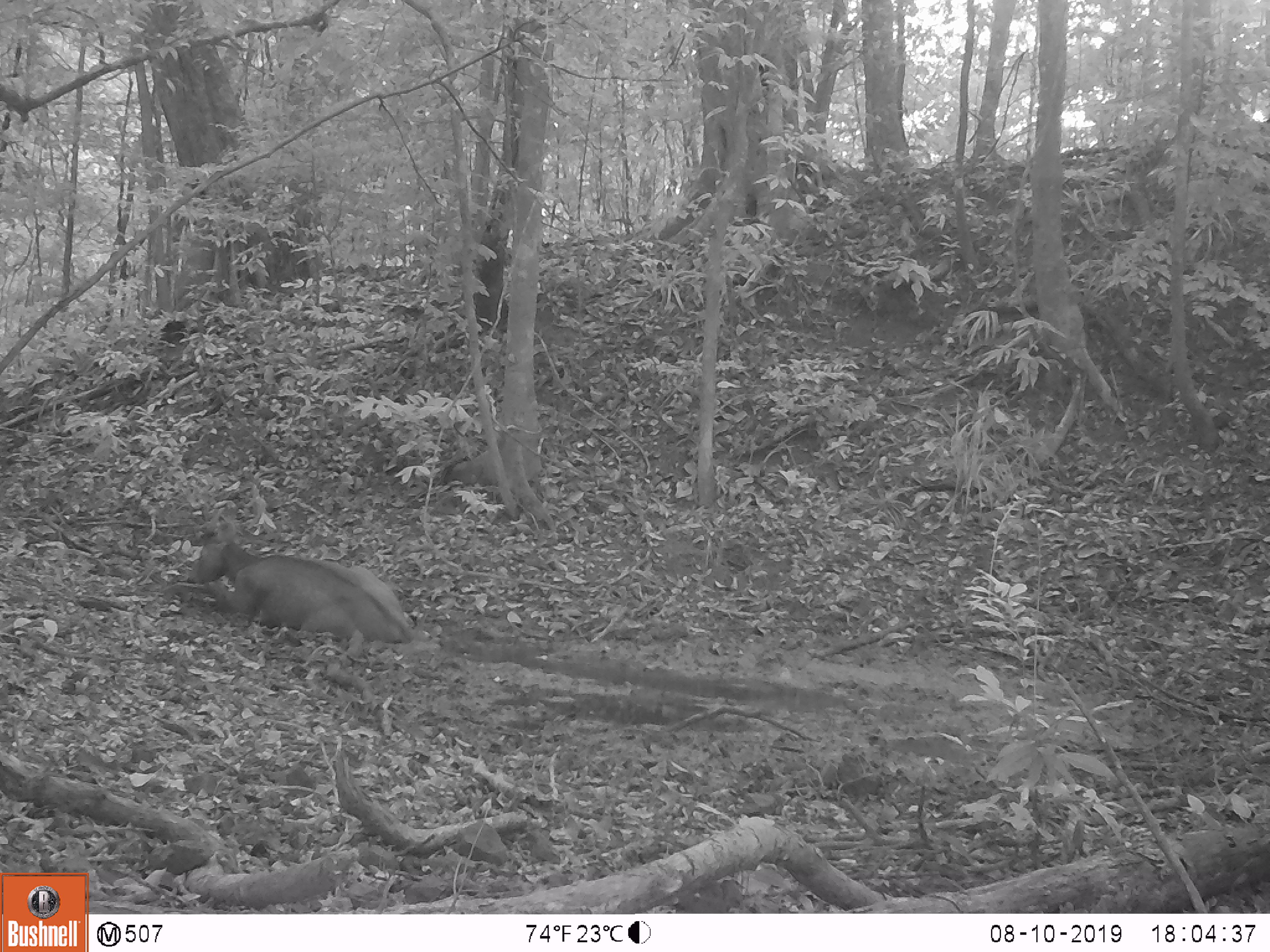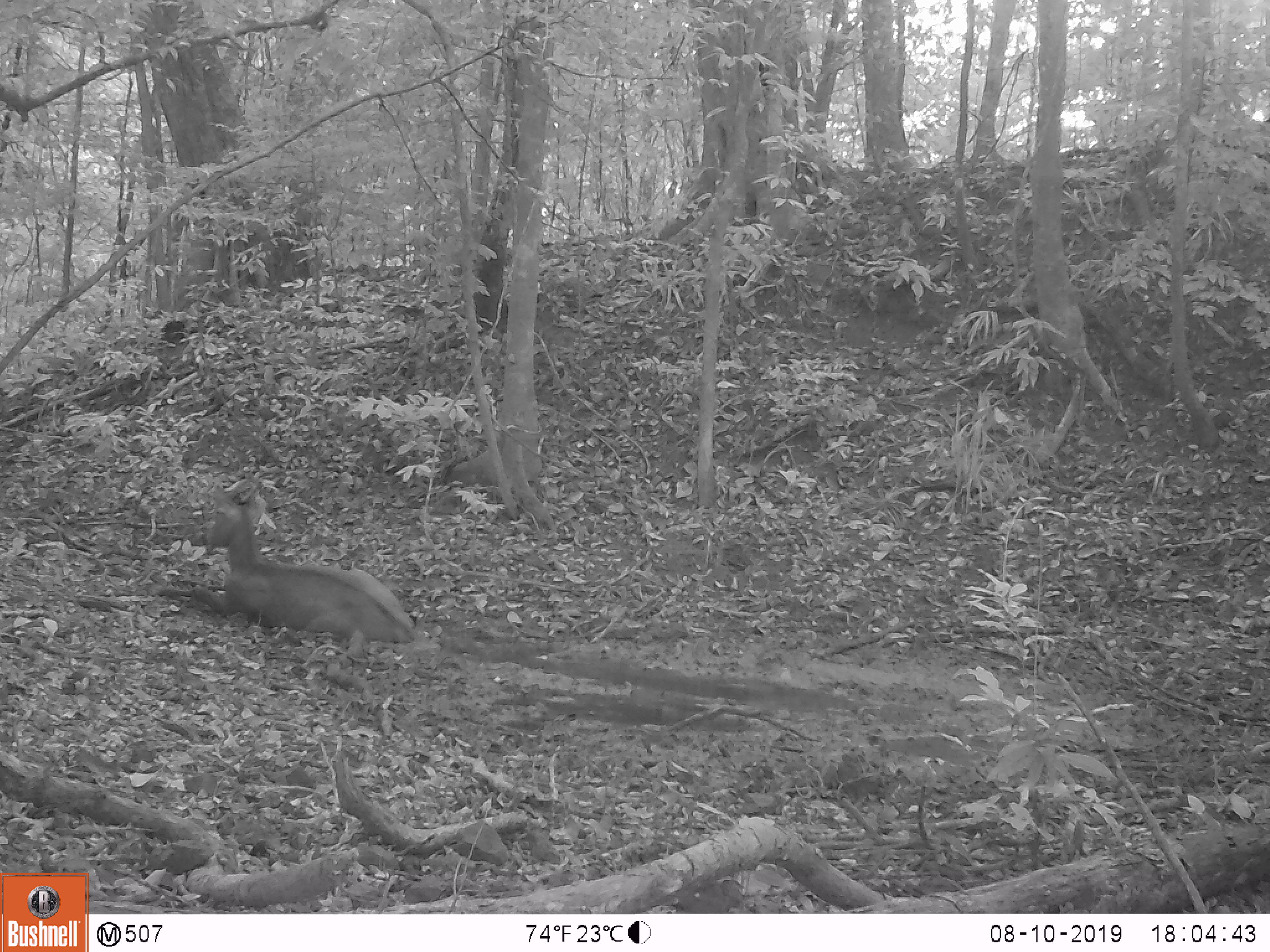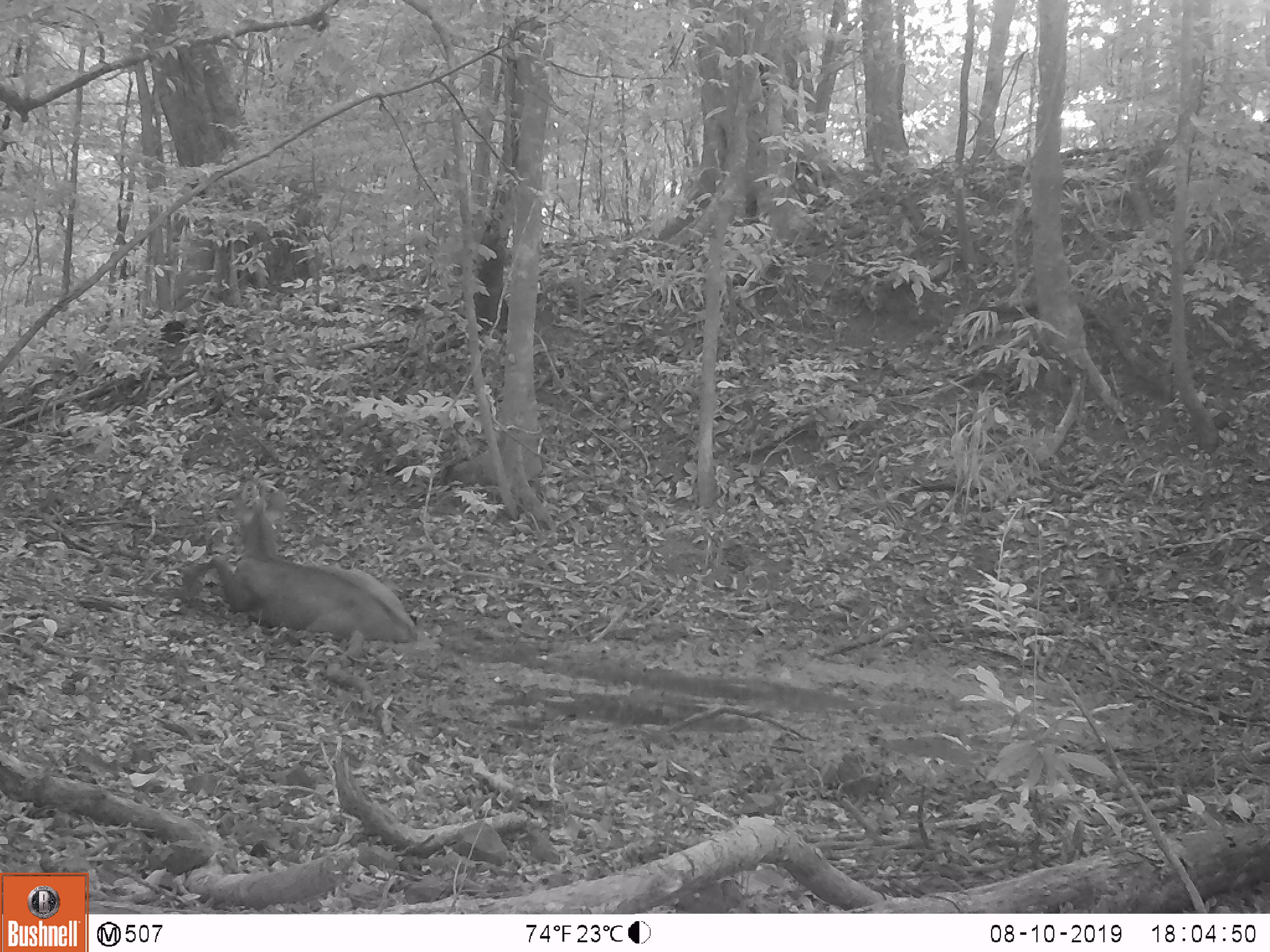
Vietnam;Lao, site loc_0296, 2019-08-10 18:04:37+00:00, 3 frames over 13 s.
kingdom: Animalia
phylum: Chordata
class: Mammalia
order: Artiodactyla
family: Cervidae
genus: Rusa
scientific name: Rusa unicolor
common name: sambar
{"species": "sambar (Rusa unicolor)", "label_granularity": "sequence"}